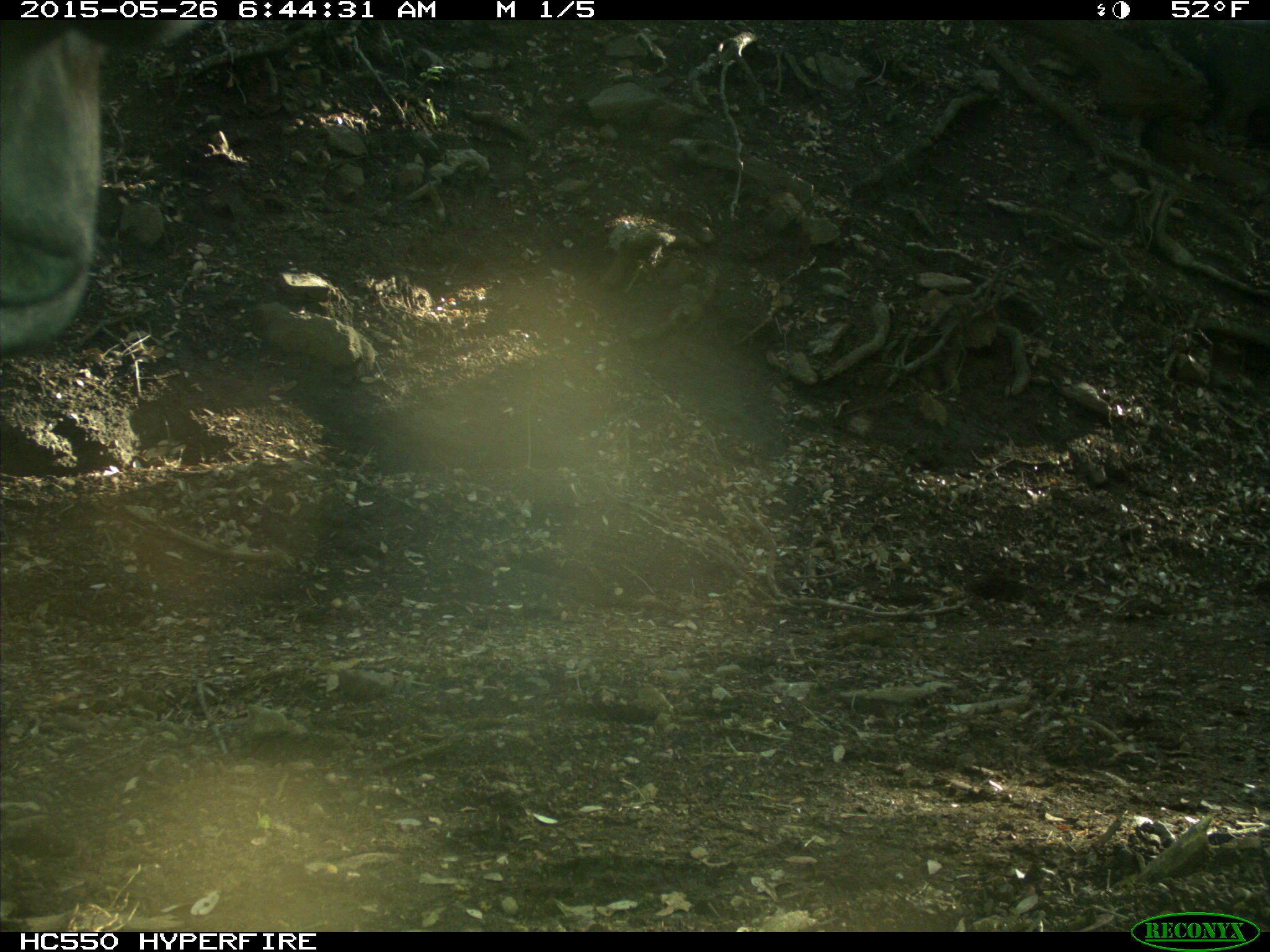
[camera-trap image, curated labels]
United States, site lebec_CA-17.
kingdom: Animalia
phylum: Chordata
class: Mammalia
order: Artiodactyla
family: Bovidae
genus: Bos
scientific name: Bos taurus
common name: domestic cow